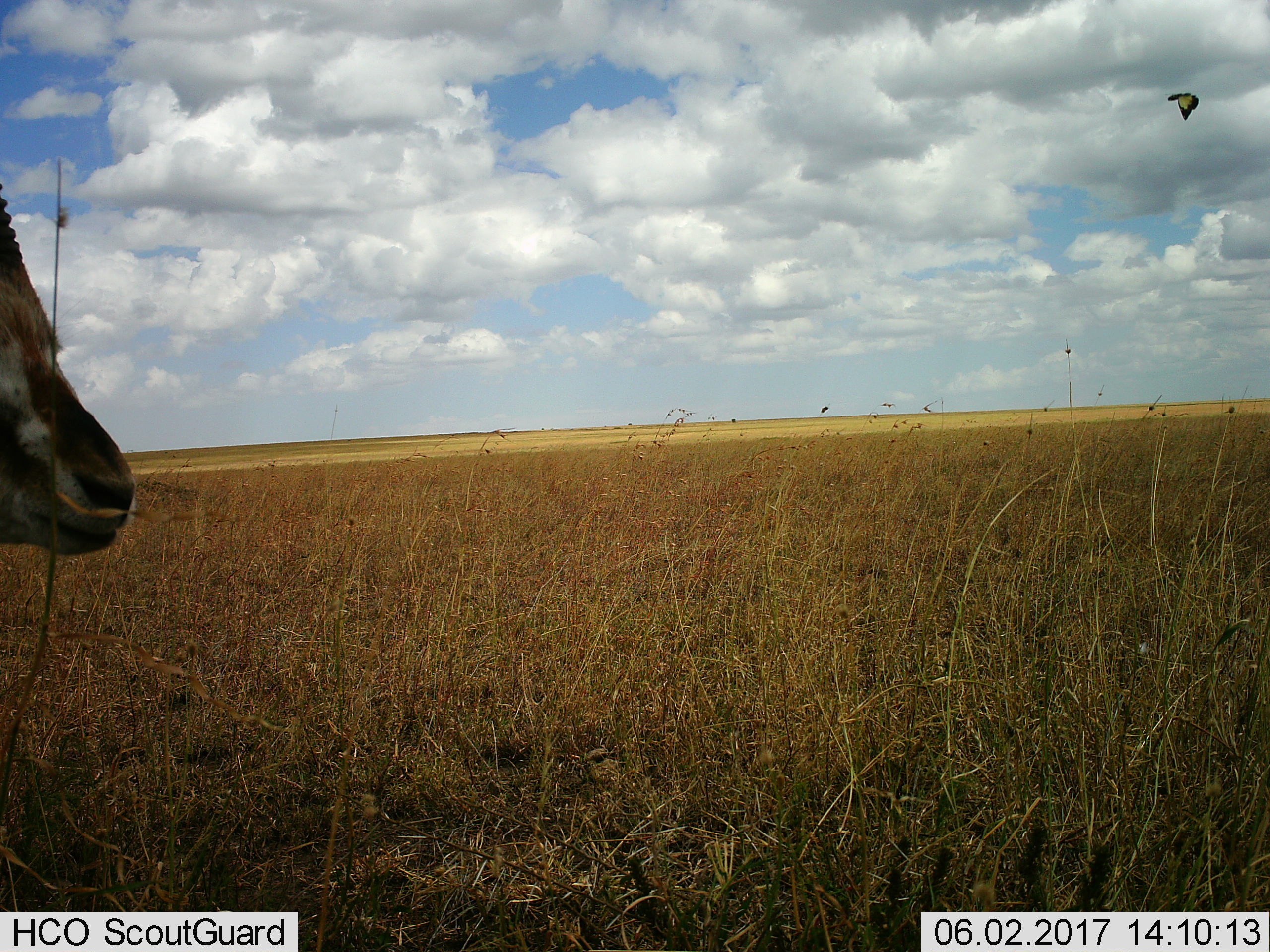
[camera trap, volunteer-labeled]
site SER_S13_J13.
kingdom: Animalia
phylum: Chordata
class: Mammalia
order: Artiodactyla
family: Bovidae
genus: Eudorcas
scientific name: Eudorcas thomsonii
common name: thomson's gazelle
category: gazellethomsons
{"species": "gazellethomsons (thomson's gazelle) (Eudorcas thomsonii)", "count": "1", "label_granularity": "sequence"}